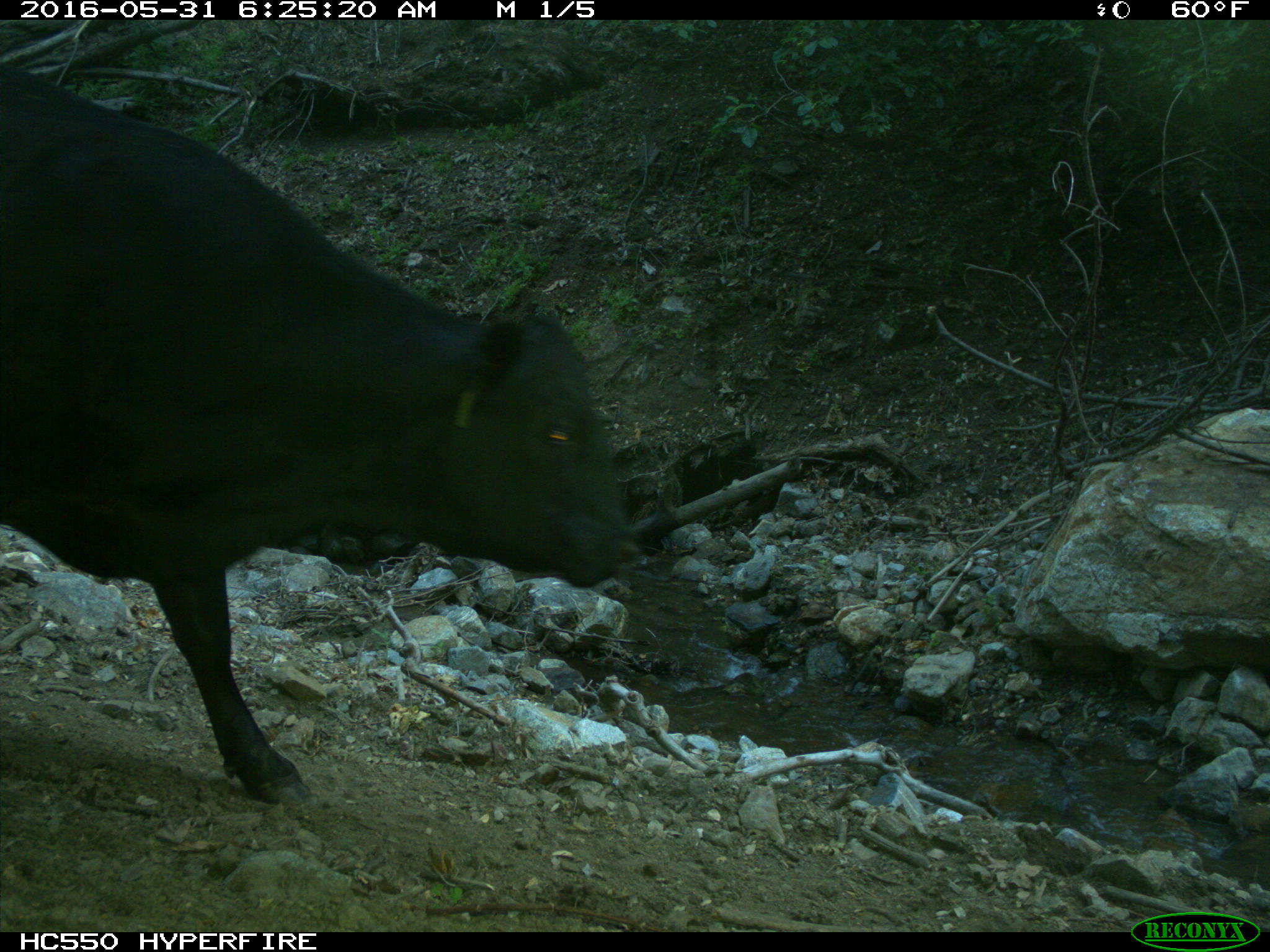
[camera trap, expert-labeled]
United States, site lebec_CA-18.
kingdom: Animalia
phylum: Chordata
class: Mammalia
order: Artiodactyla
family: Bovidae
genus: Bos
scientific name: Bos taurus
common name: domestic cow